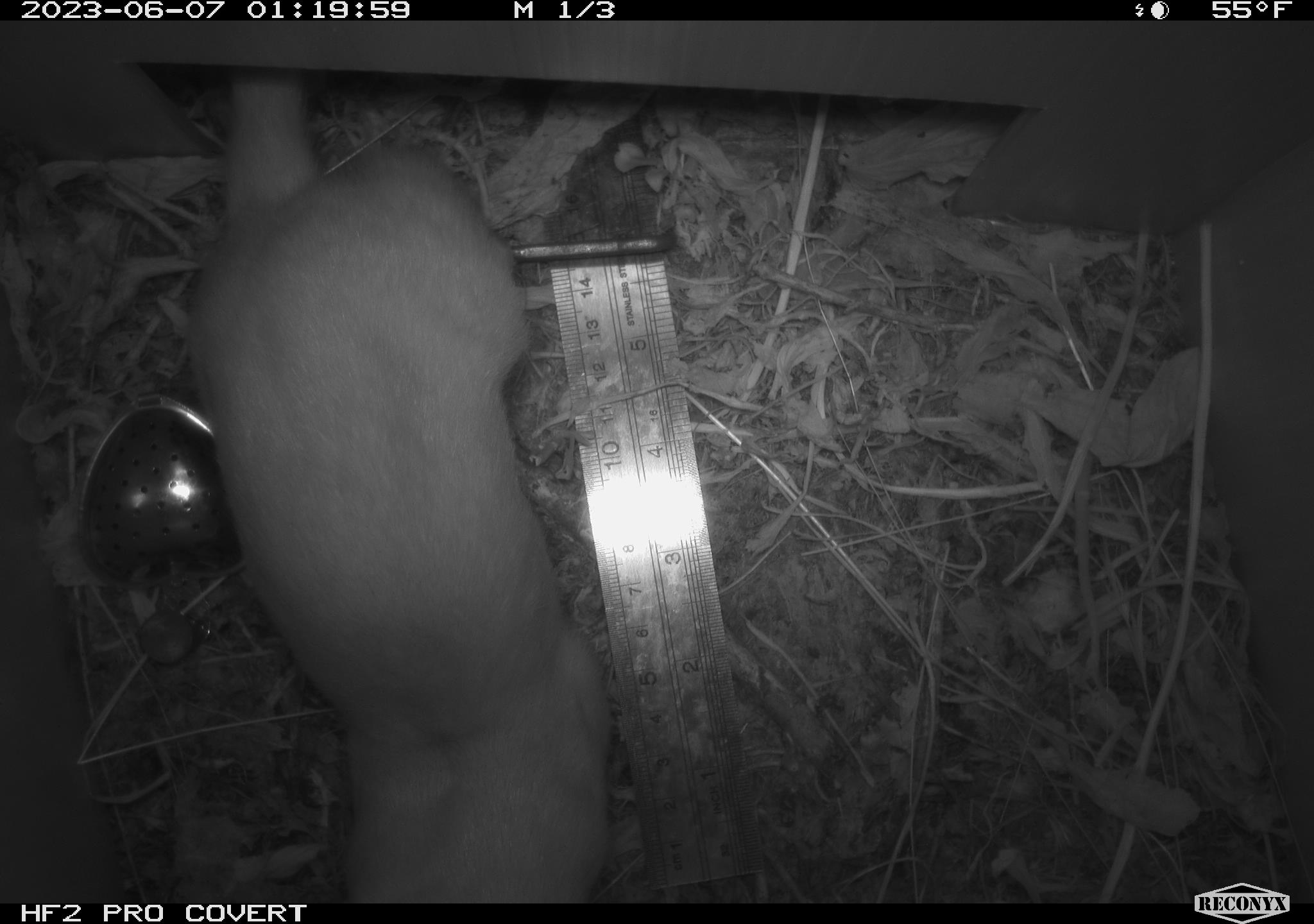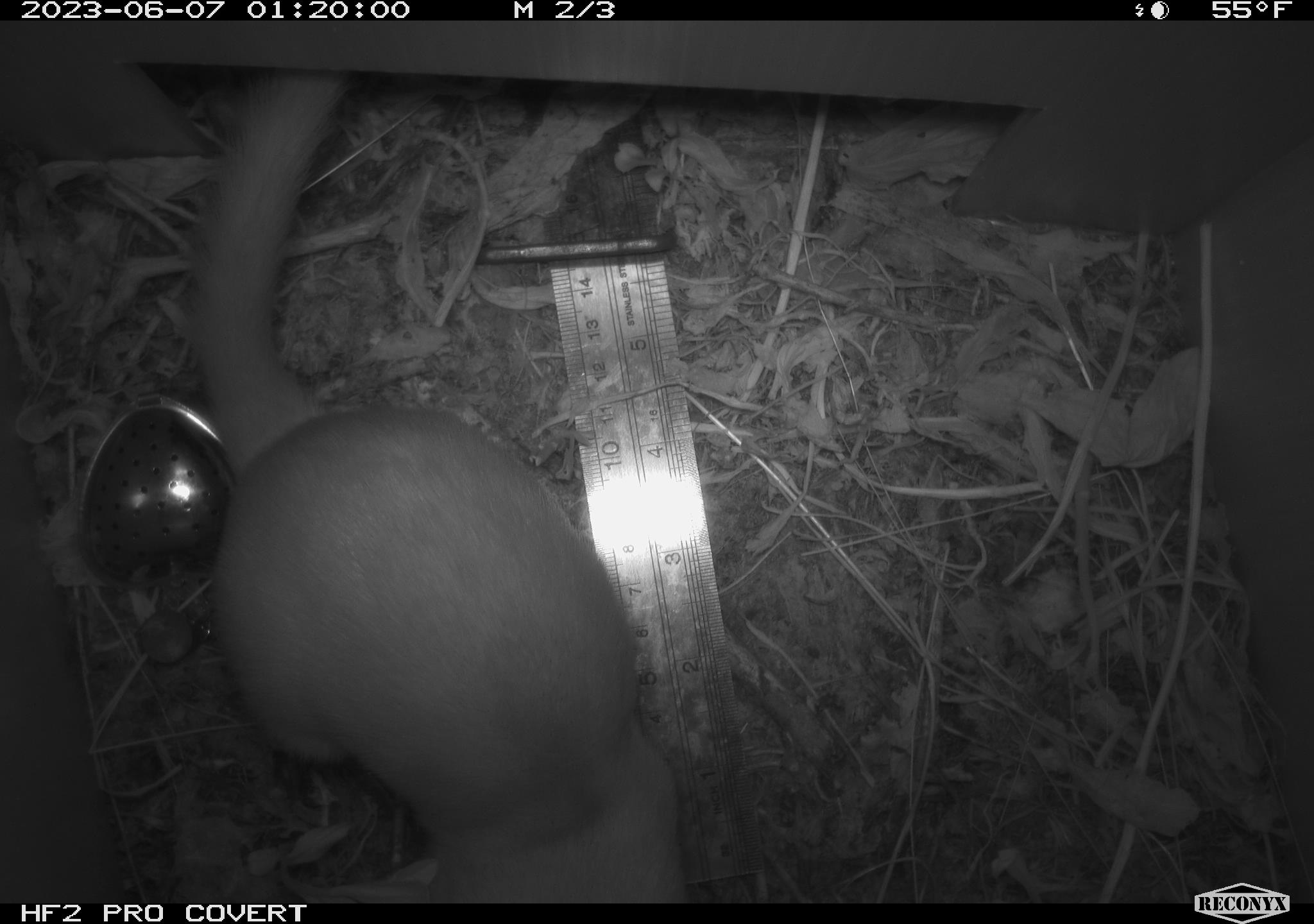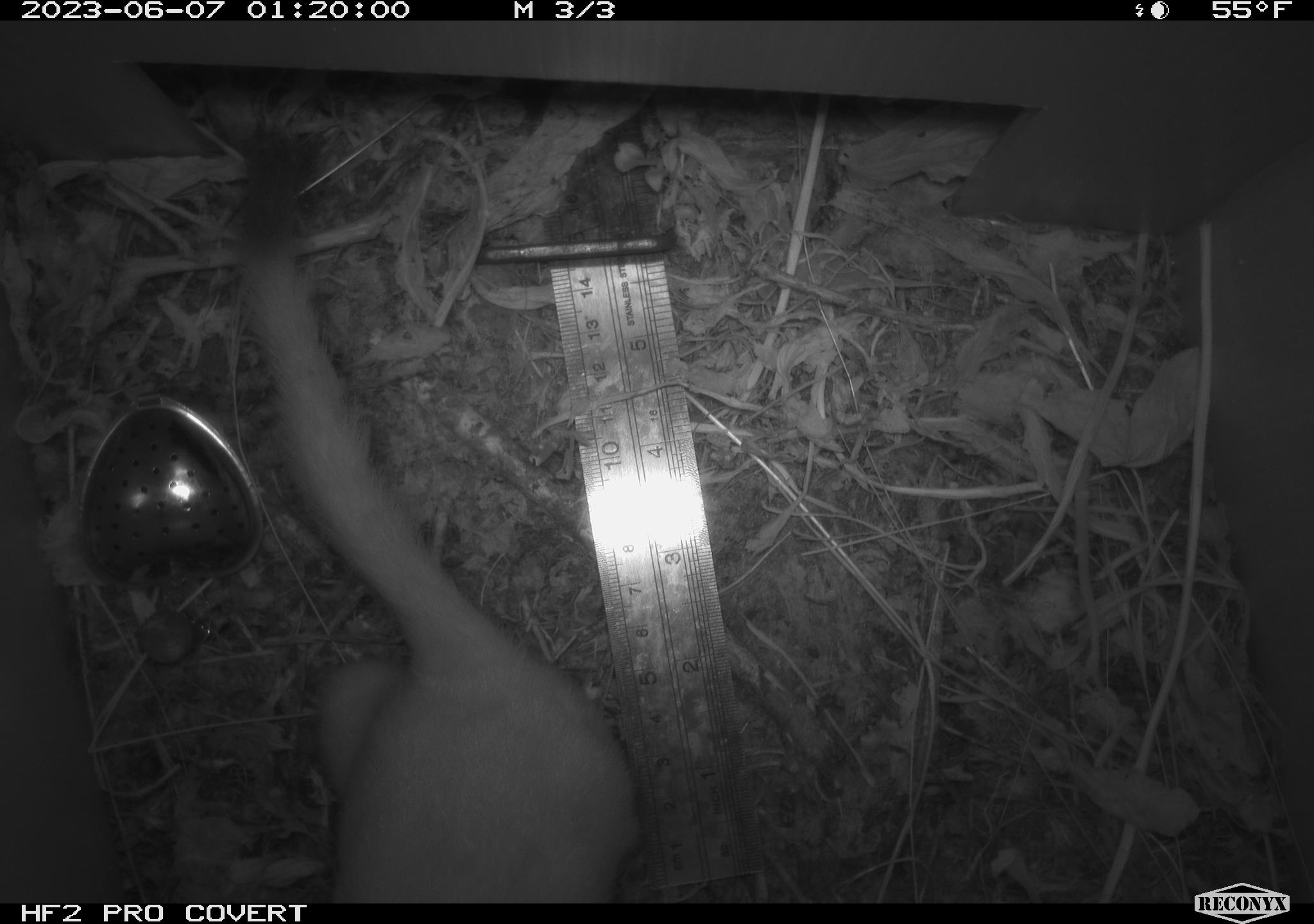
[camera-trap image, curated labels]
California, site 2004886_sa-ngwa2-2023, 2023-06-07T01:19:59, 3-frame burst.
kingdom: Animalia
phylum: Chordata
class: Mammalia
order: Carnivora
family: Mustelidae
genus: Neogale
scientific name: Neogale frenata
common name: long-tailed weasel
Long-tailed weasel (Neogale frenata).